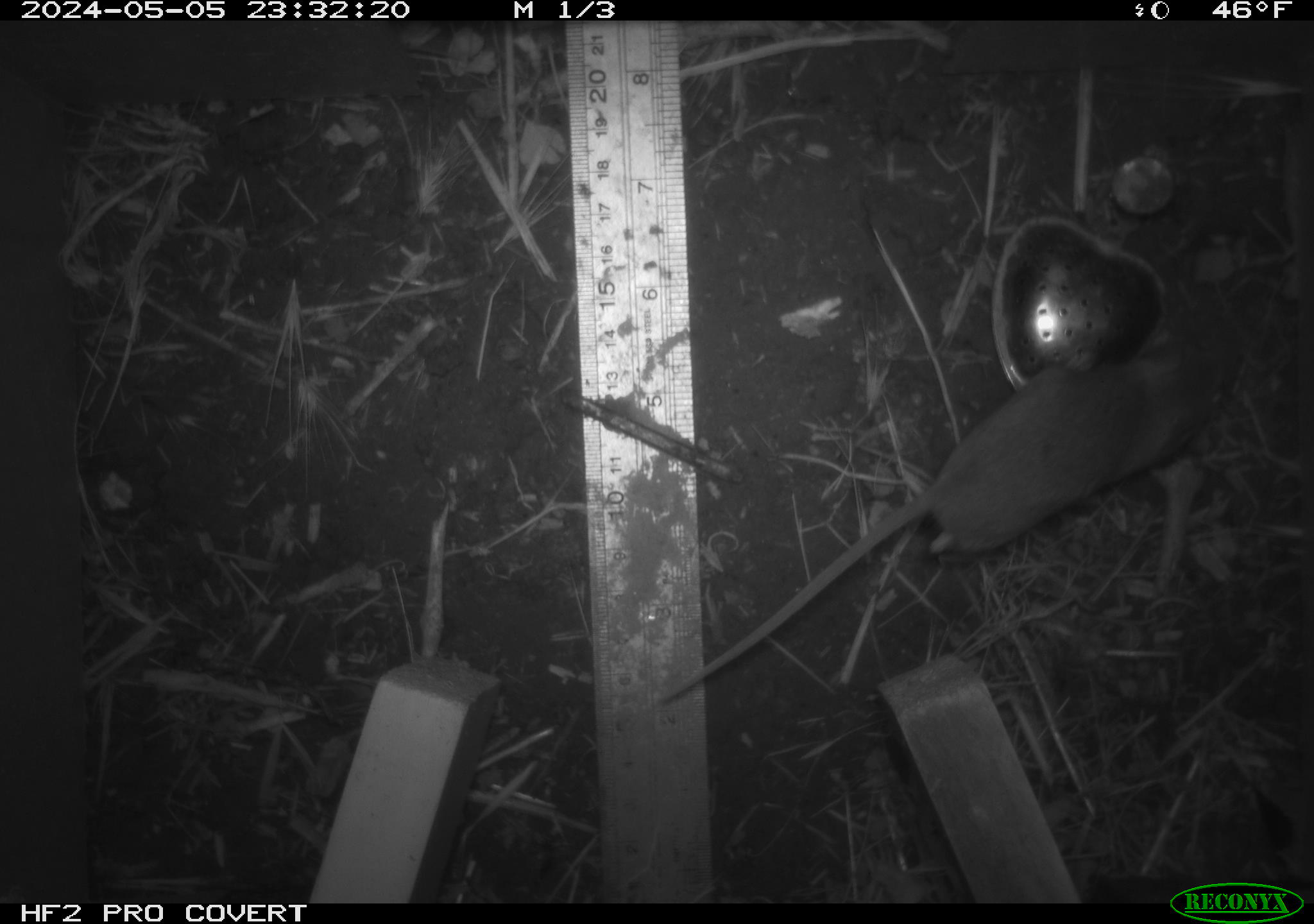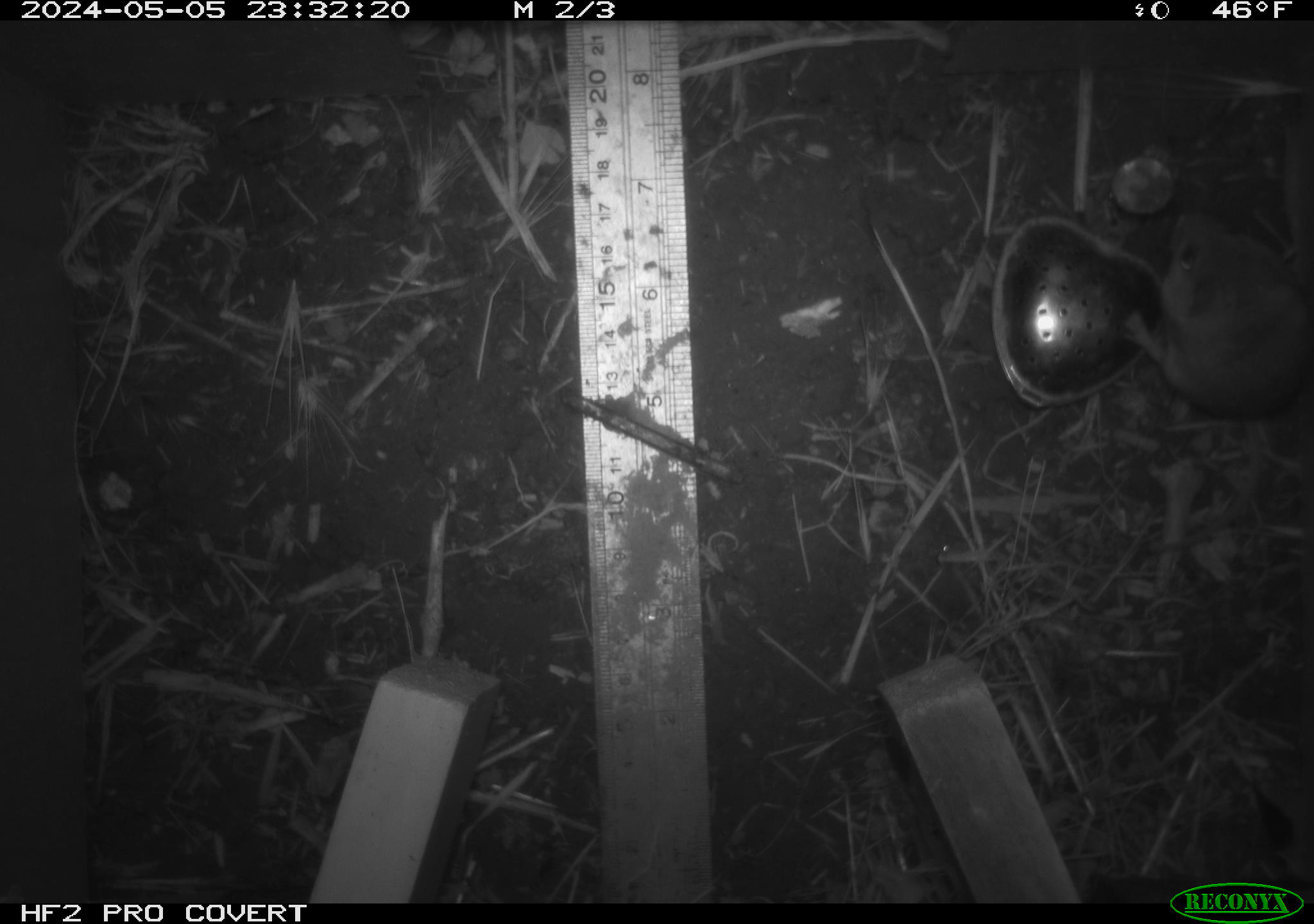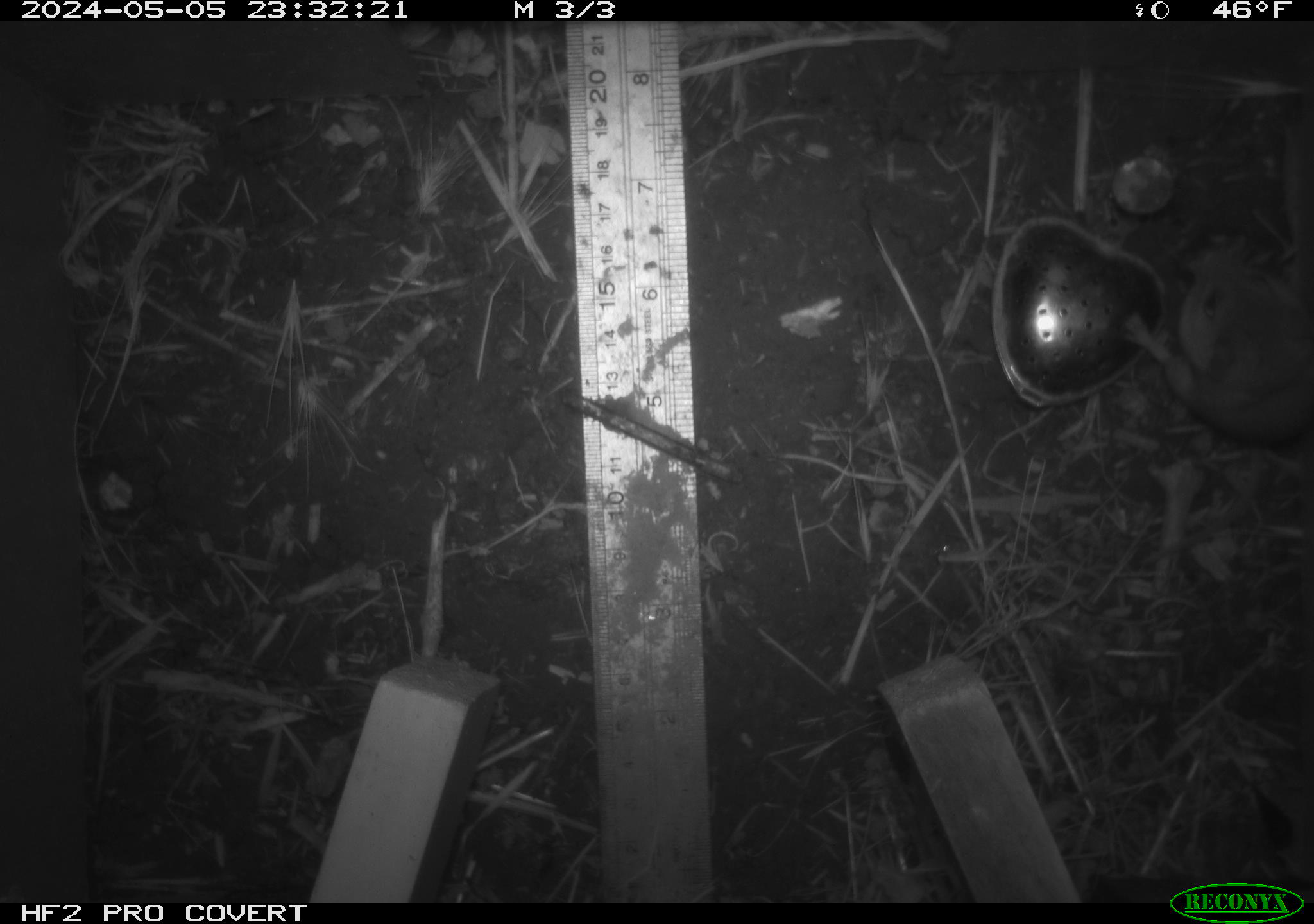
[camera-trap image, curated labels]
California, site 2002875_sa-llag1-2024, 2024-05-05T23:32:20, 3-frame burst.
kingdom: Animalia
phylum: Chordata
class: Mammalia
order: Rodentia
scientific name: Rodentia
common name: mouse species